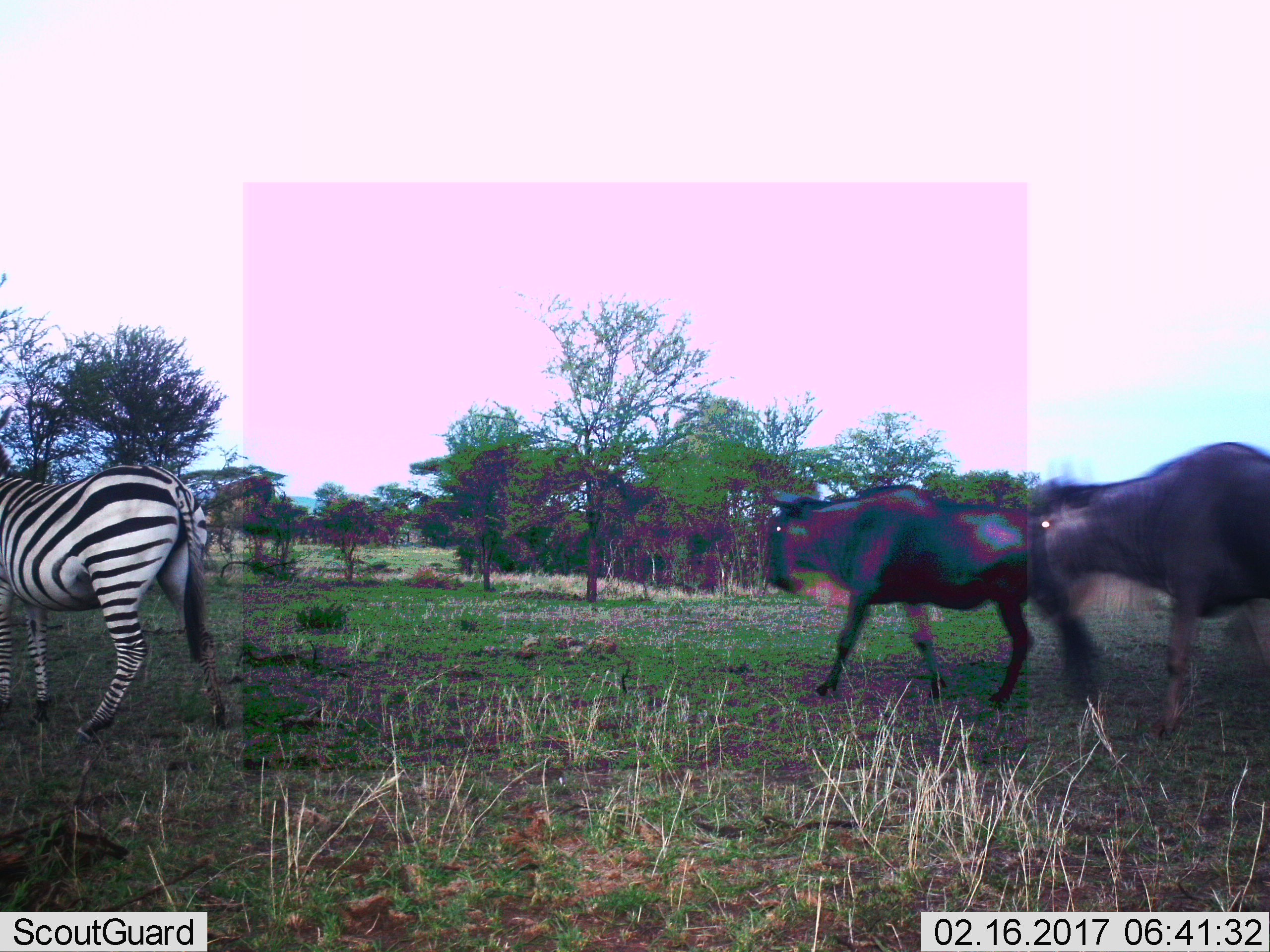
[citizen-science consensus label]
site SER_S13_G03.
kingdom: Animalia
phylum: Chordata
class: Mammalia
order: Artiodactyla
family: Bovidae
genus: Connochaetes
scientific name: Connochaetes taurinus taurinus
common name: blue wildebeest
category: wildebeestblue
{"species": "wildebeestblue (blue wildebeest) (Connochaetes taurinus taurinus)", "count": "2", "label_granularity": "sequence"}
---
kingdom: Animalia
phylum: Chordata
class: Mammalia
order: Perissodactyla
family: Equidae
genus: Equus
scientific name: Equus quagga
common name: plains zebra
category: zebraplains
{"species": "zebraplains (plains zebra) (Equus quagga)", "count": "1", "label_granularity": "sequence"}